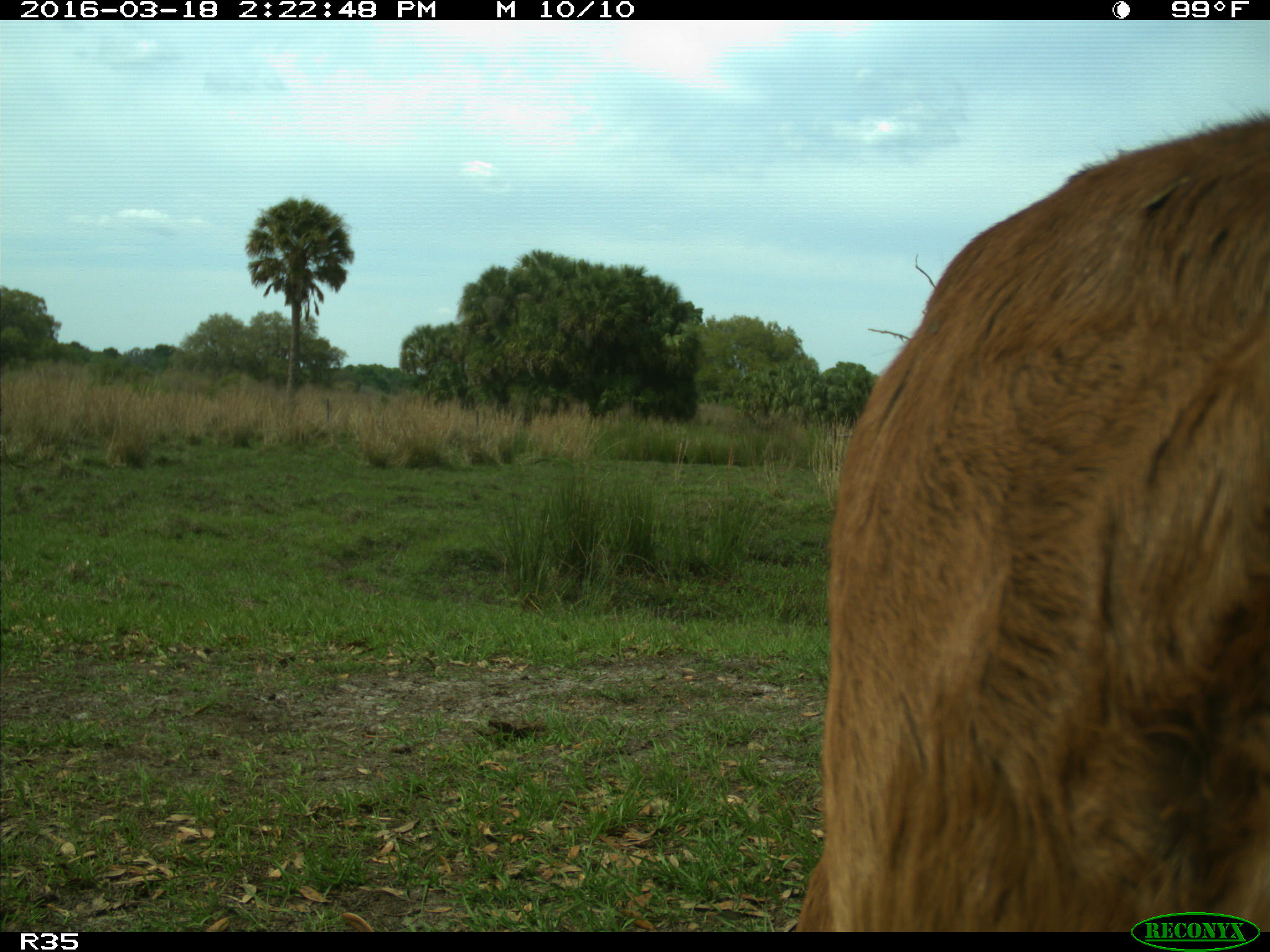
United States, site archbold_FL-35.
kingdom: Animalia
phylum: Chordata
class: Mammalia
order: Artiodactyla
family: Bovidae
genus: Bos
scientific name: Bos taurus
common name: domestic cow